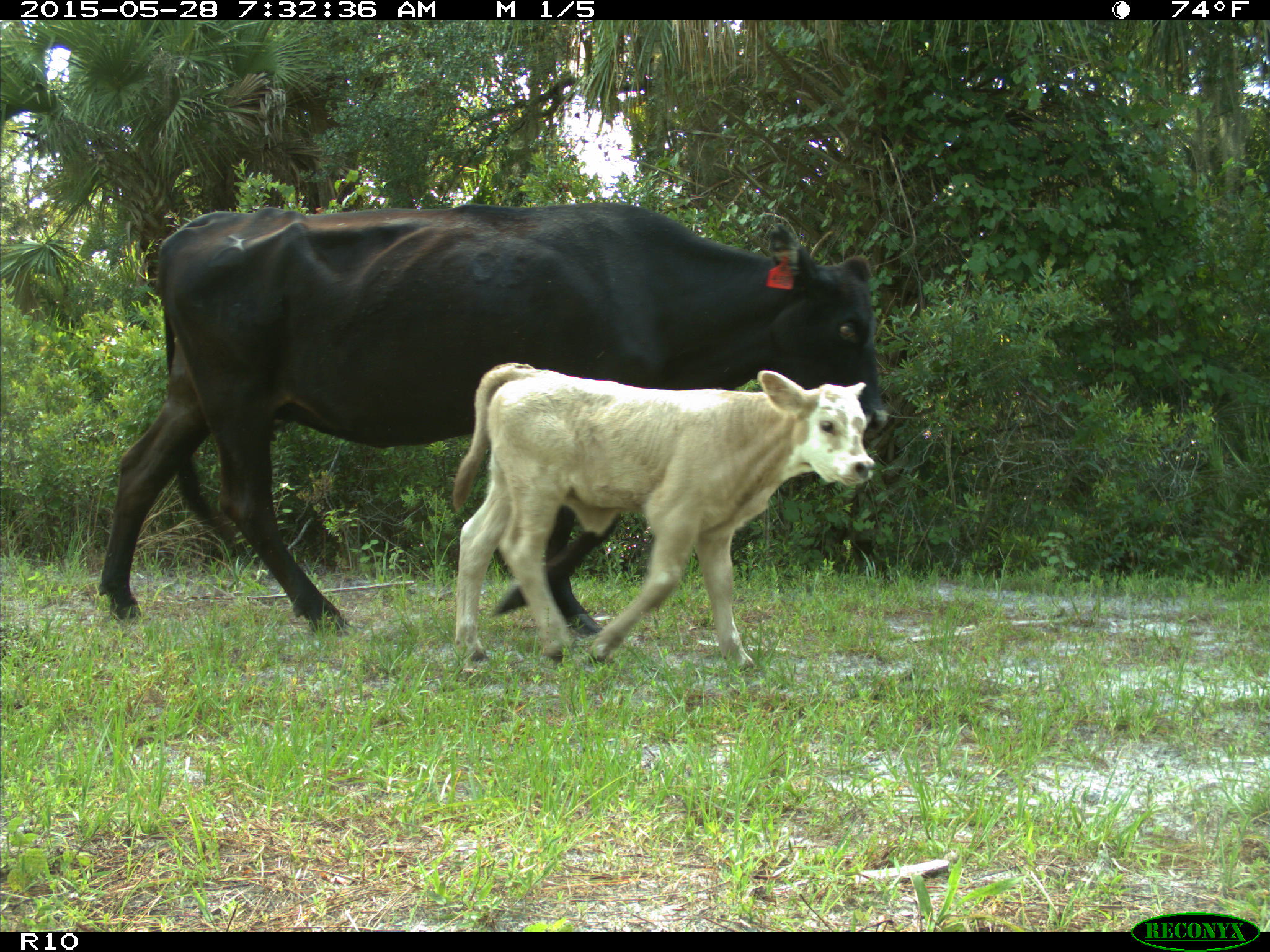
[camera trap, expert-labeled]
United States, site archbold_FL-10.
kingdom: Animalia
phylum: Chordata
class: Mammalia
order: Artiodactyla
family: Bovidae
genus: Bos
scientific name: Bos taurus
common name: domestic cow